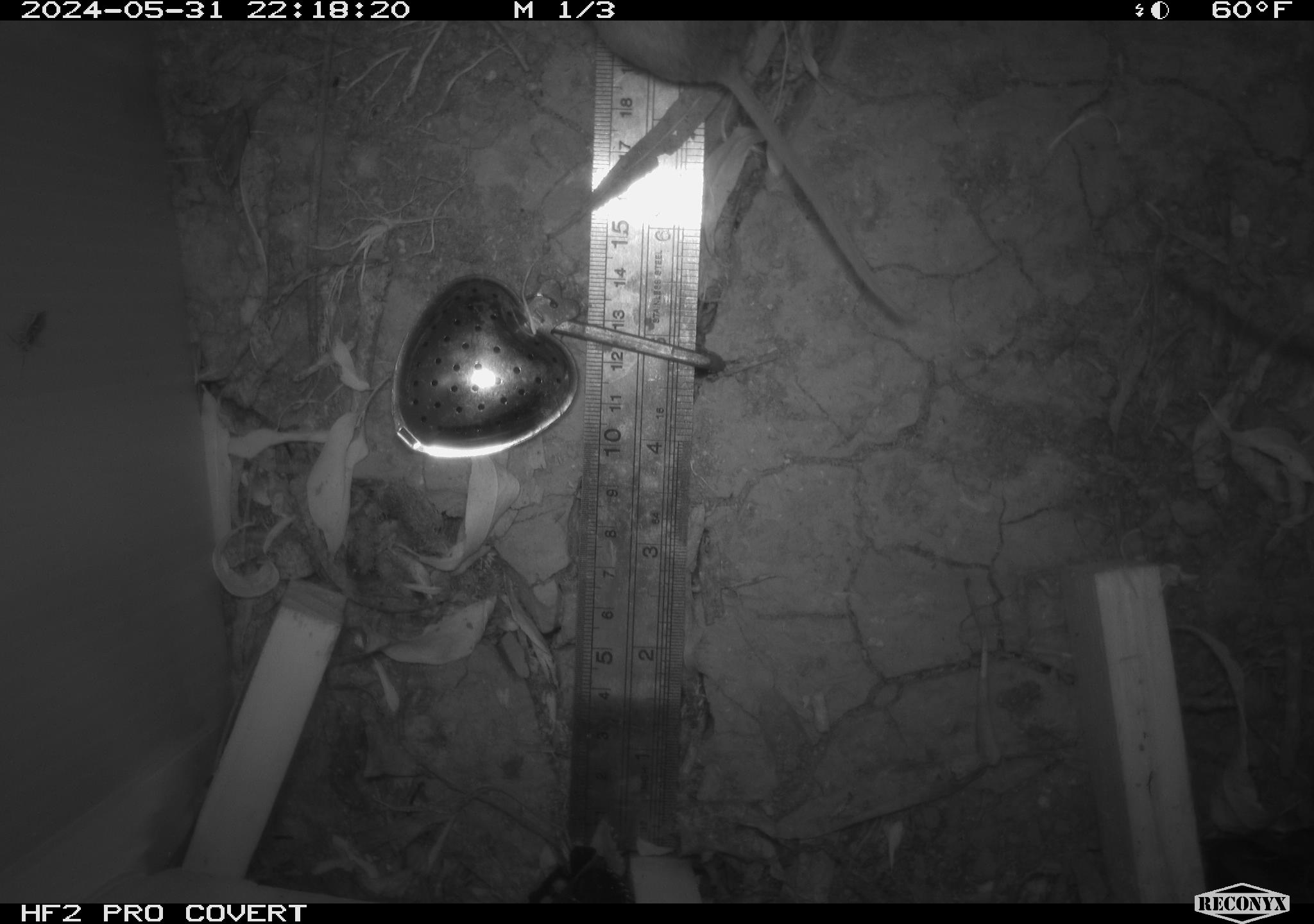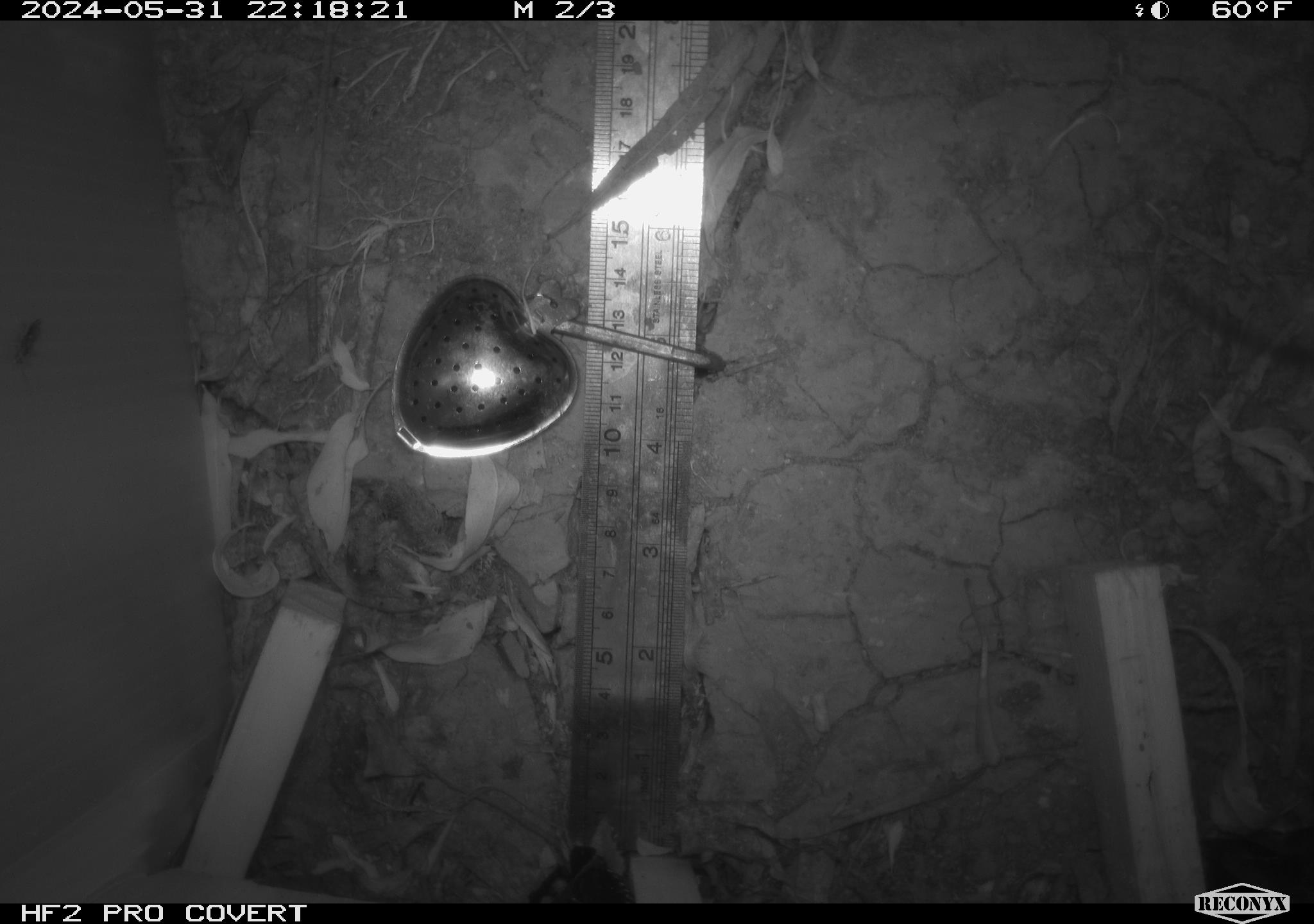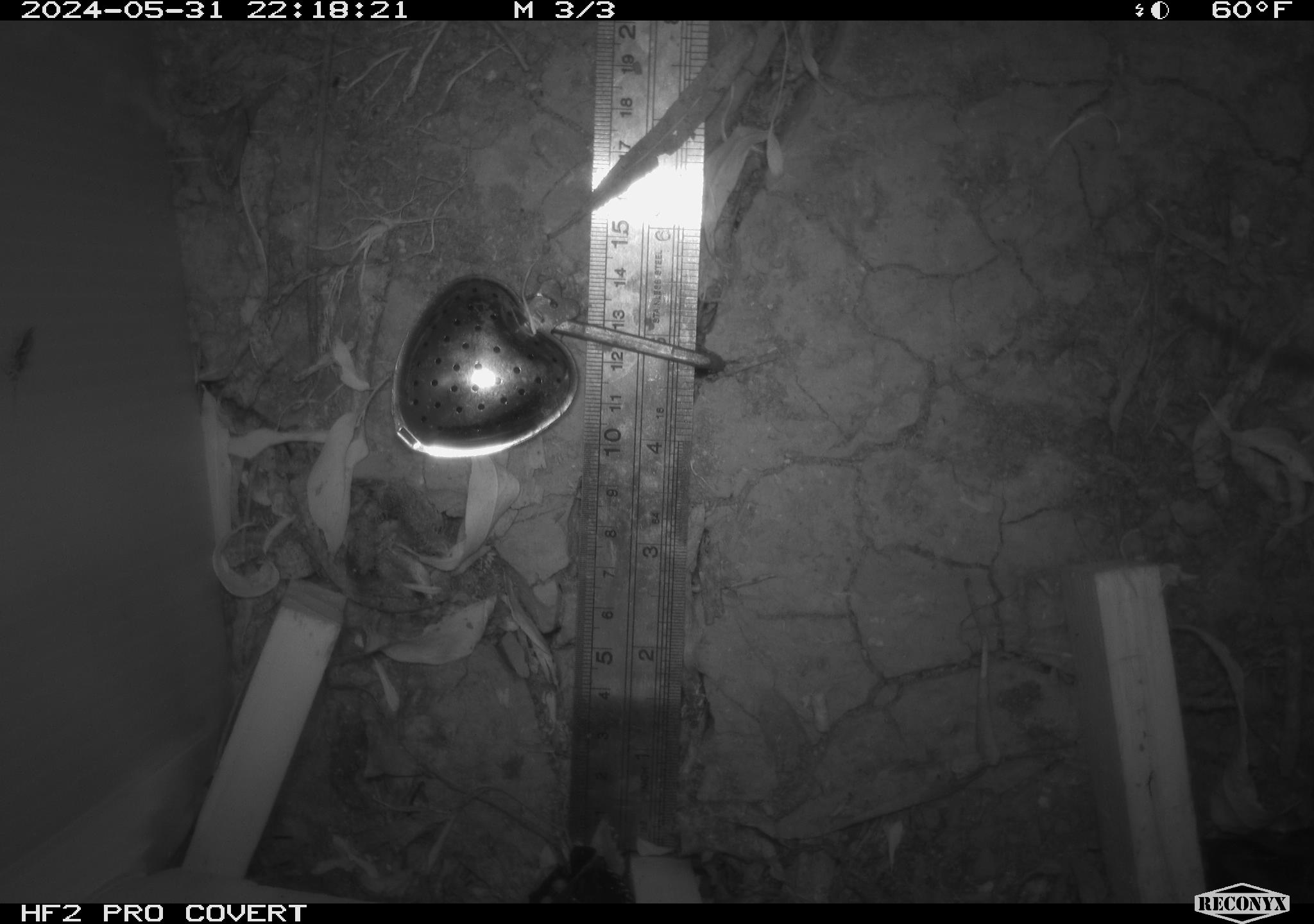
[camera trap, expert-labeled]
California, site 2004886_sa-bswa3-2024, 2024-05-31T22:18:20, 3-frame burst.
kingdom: Animalia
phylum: Chordata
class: Mammalia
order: Rodentia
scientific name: Rodentia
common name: mouse species